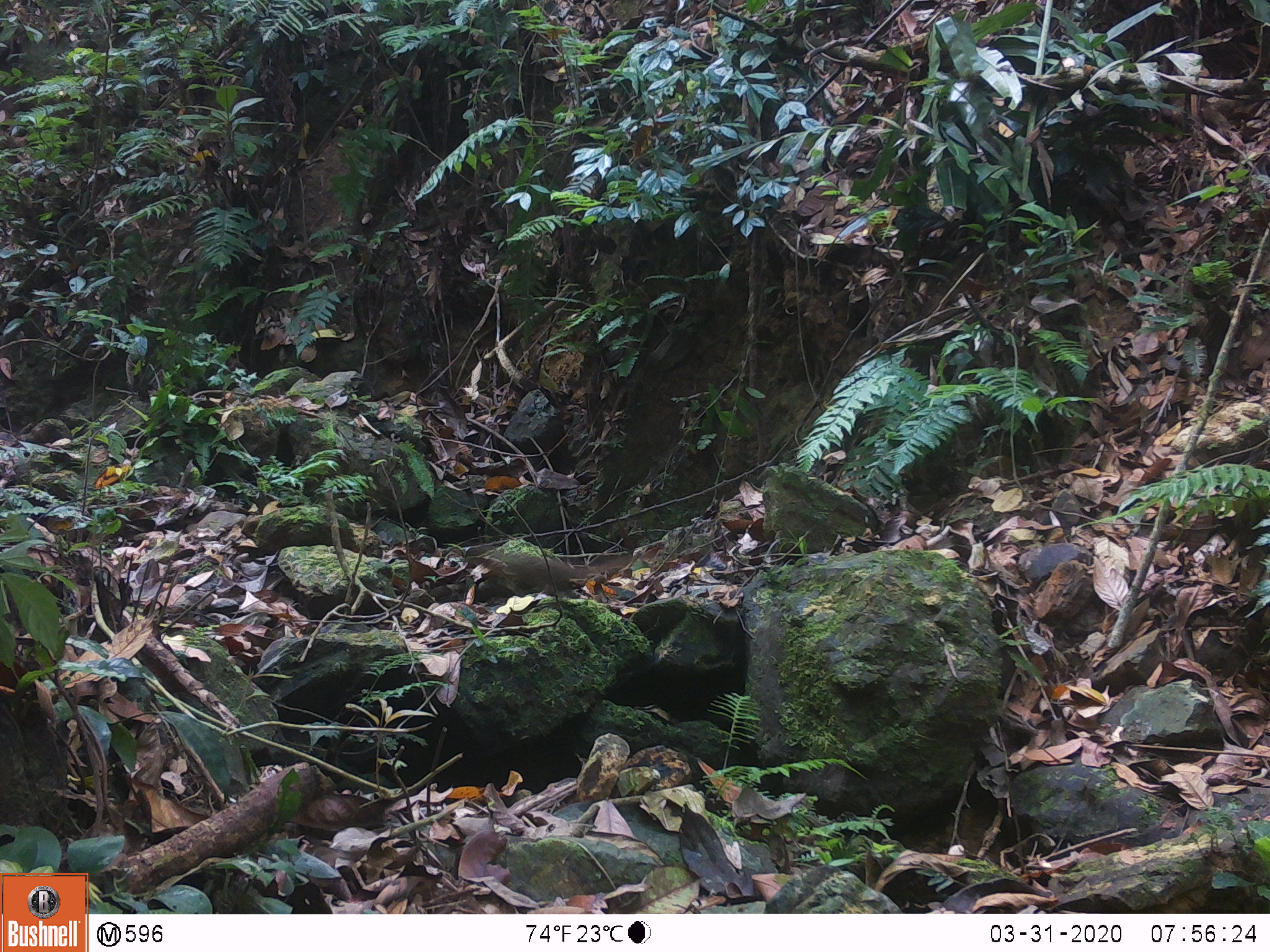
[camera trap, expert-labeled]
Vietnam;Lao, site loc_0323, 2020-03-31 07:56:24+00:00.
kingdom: Animalia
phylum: Chordata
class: Mammalia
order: Scandentia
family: Tupaiidae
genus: Tupaia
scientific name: Tupaia belangeri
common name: northern treeshrew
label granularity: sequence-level